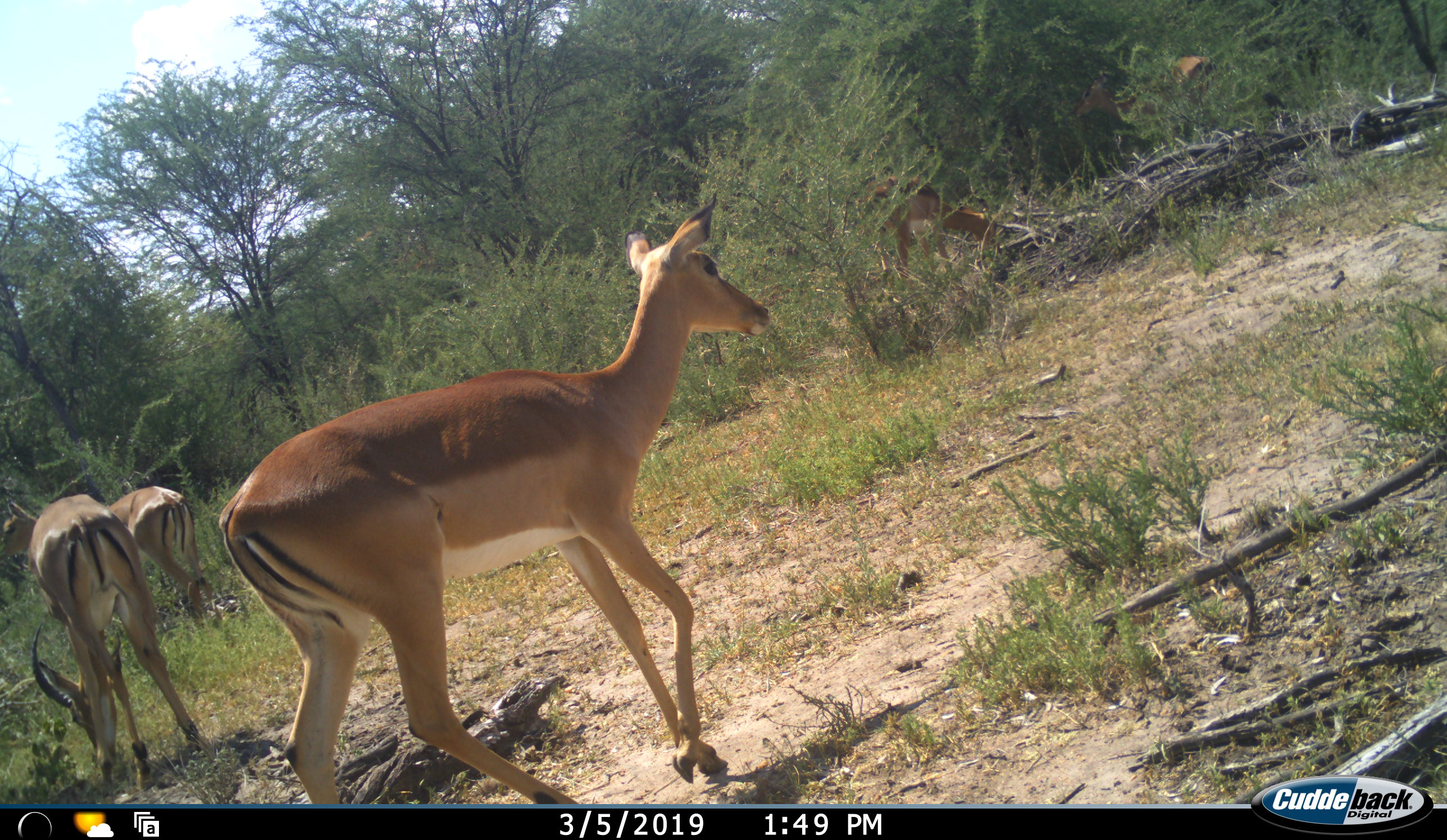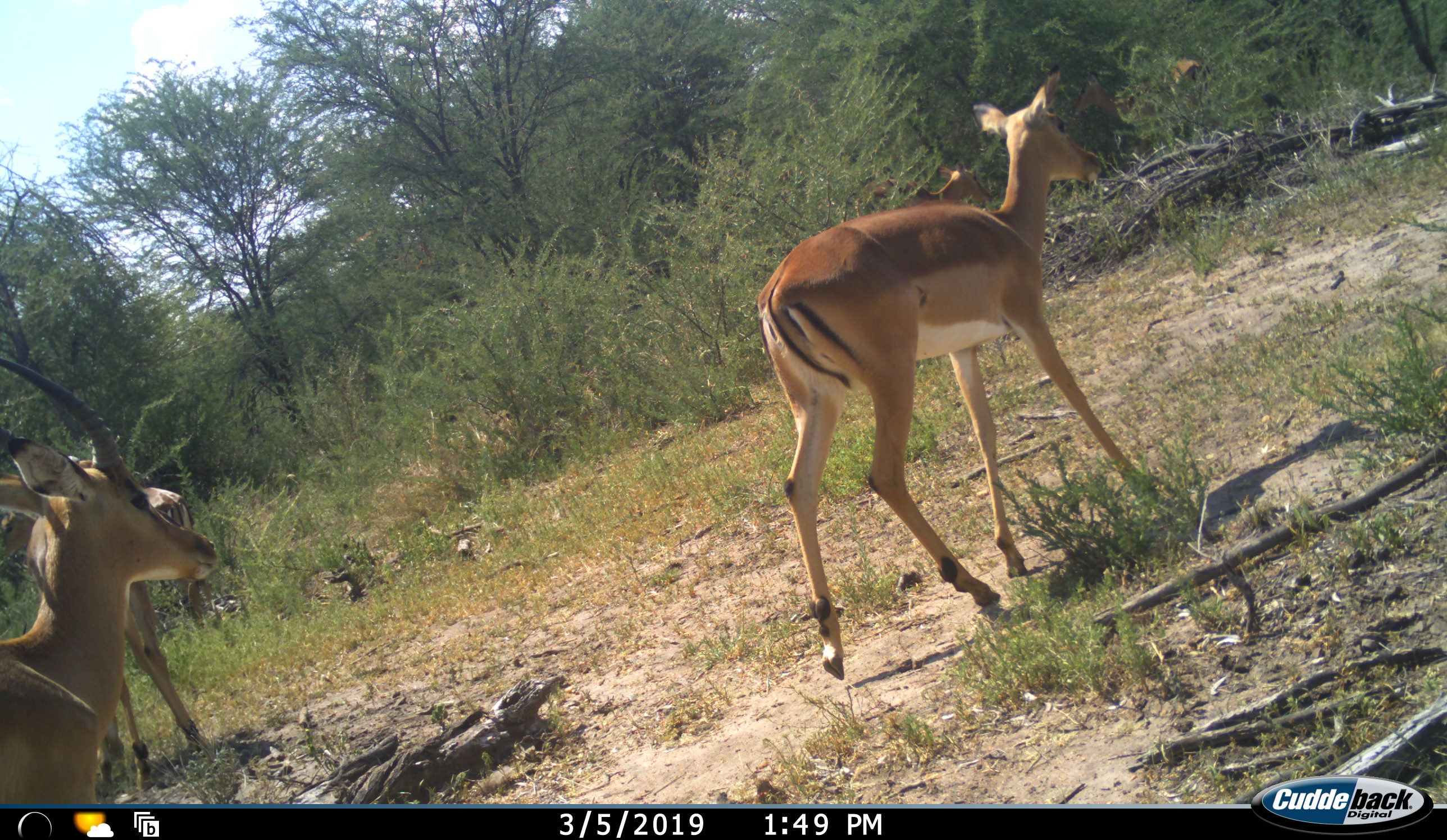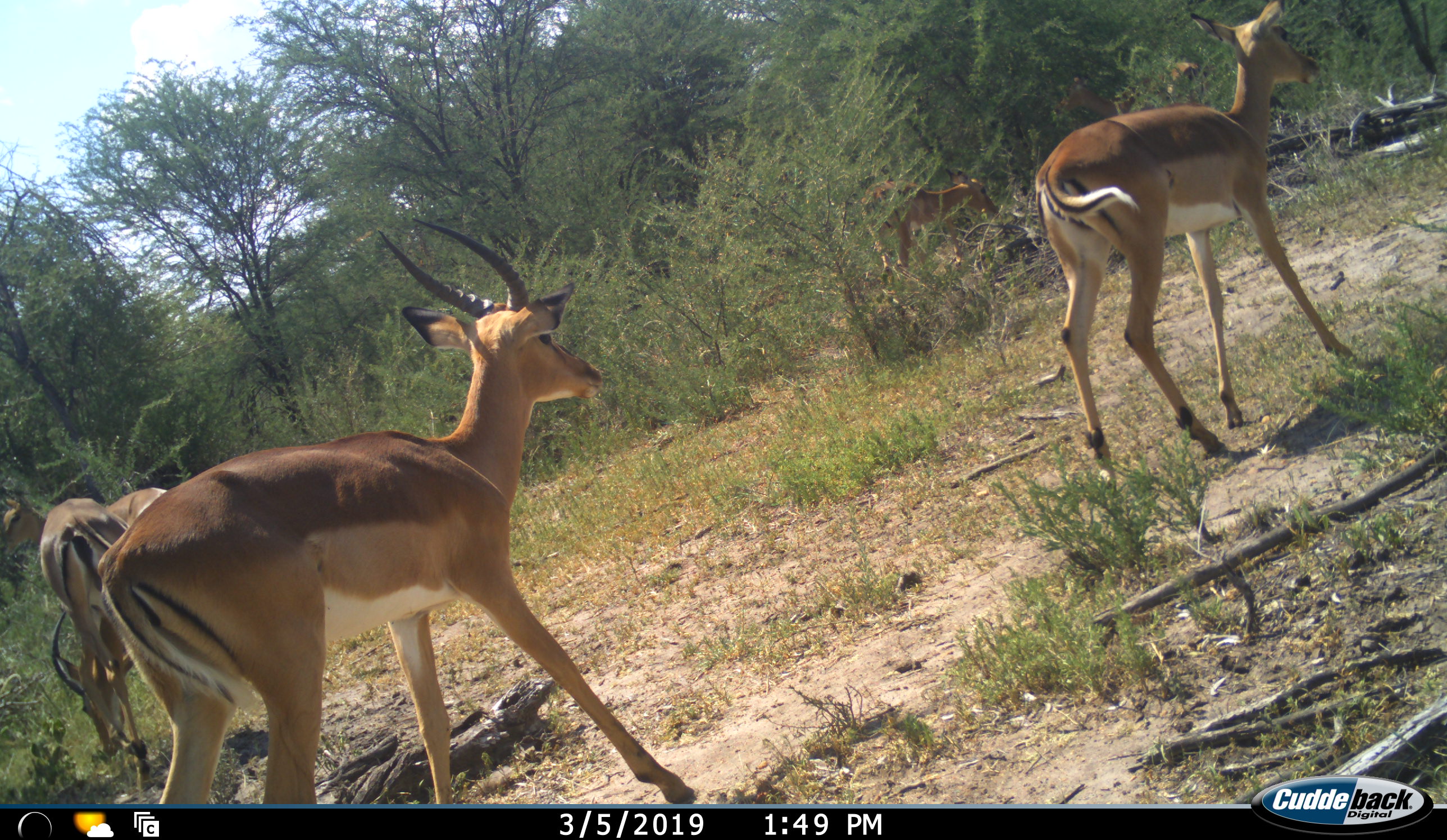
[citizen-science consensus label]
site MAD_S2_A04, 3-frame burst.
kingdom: Animalia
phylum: Chordata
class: Mammalia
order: Artiodactyla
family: Bovidae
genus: Aepyceros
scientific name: Aepyceros melampus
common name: impala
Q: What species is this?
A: Impala (Aepyceros melampus).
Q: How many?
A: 6.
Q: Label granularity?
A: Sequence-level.